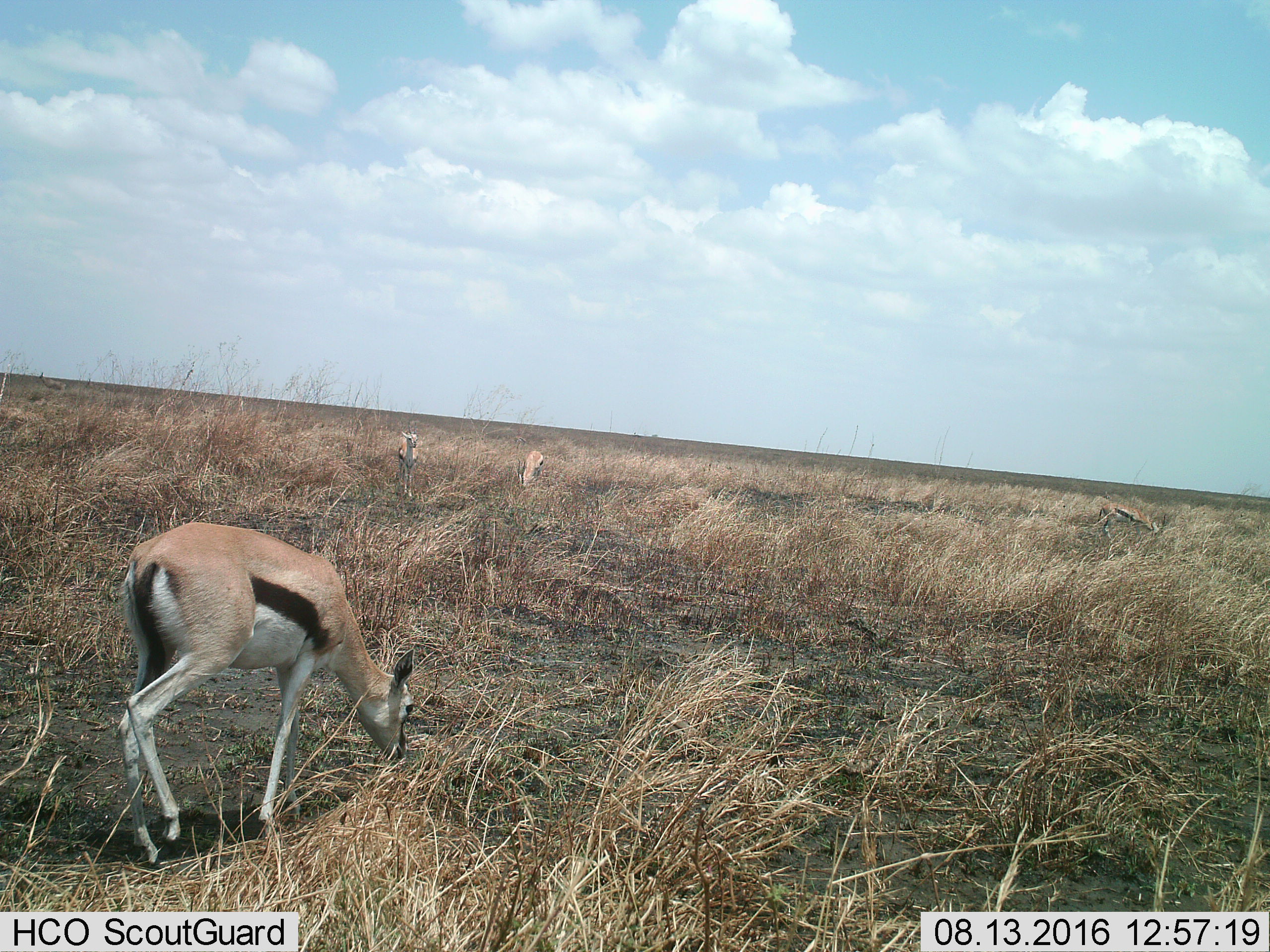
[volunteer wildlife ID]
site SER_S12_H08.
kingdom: Animalia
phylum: Chordata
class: Mammalia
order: Artiodactyla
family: Bovidae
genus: Eudorcas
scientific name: Eudorcas thomsonii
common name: thomson's gazelle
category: gazellethomsons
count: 4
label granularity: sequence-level